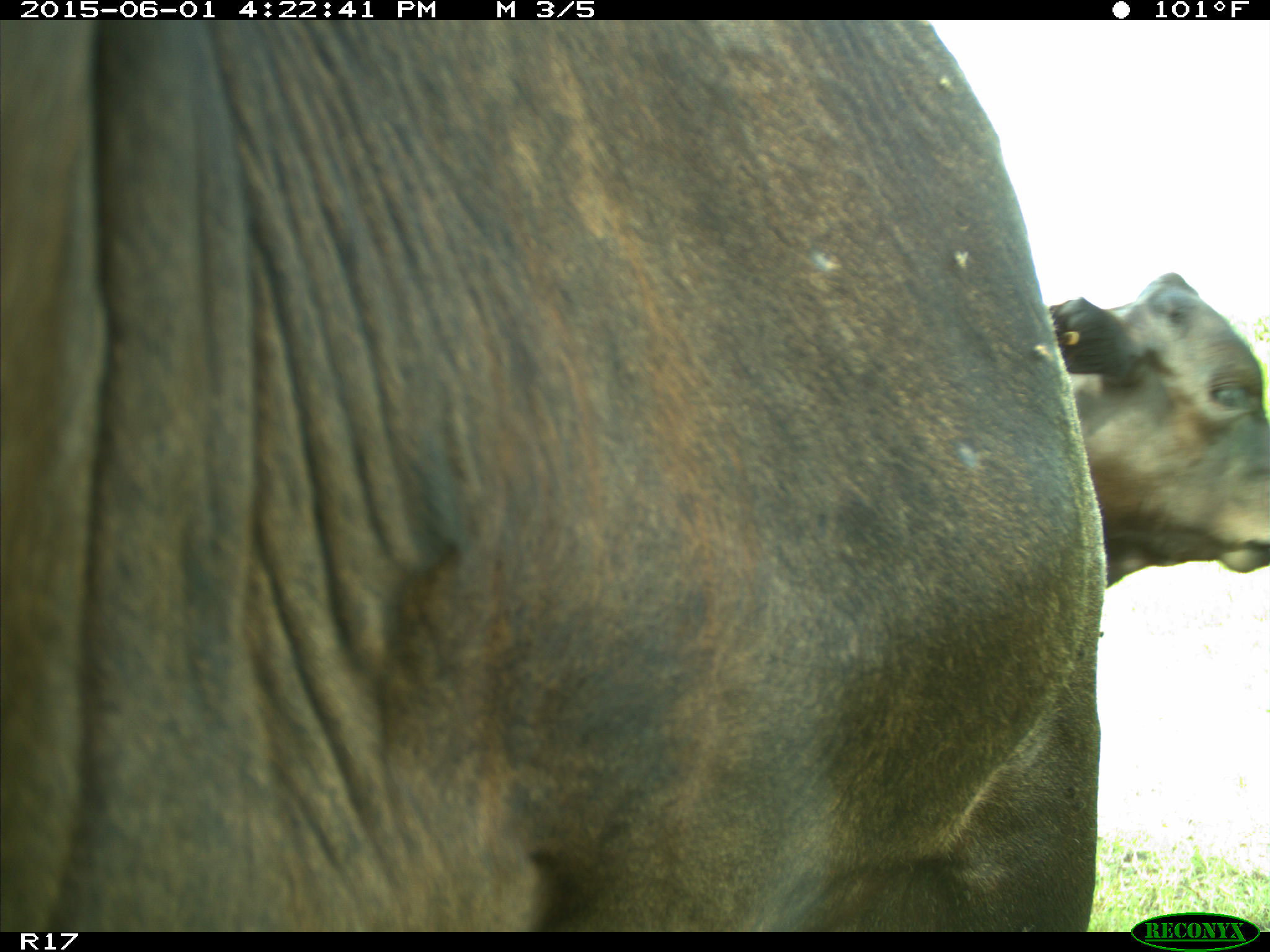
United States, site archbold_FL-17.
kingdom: Animalia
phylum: Chordata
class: Mammalia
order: Artiodactyla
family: Bovidae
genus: Bos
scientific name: Bos taurus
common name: domestic cow